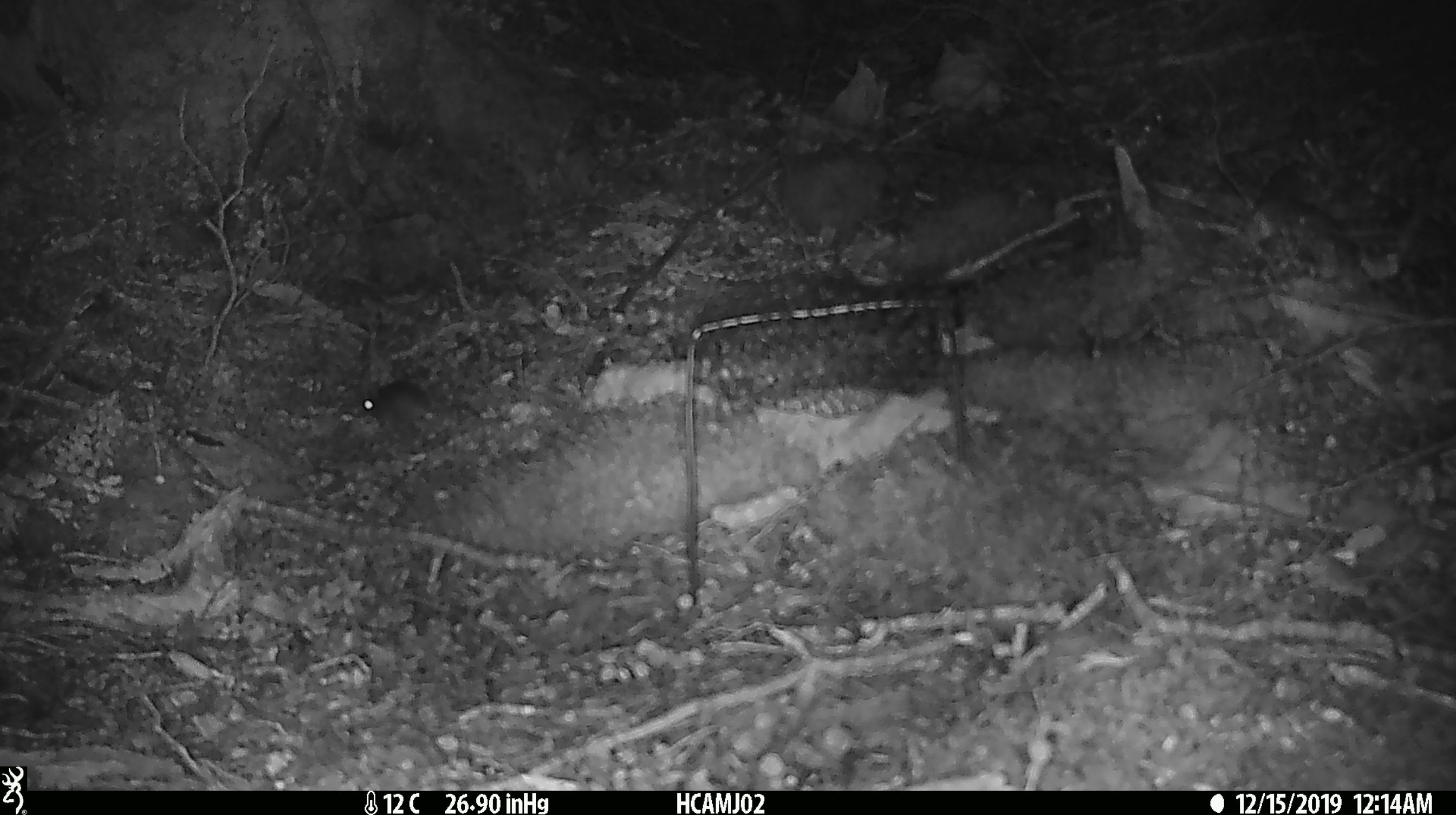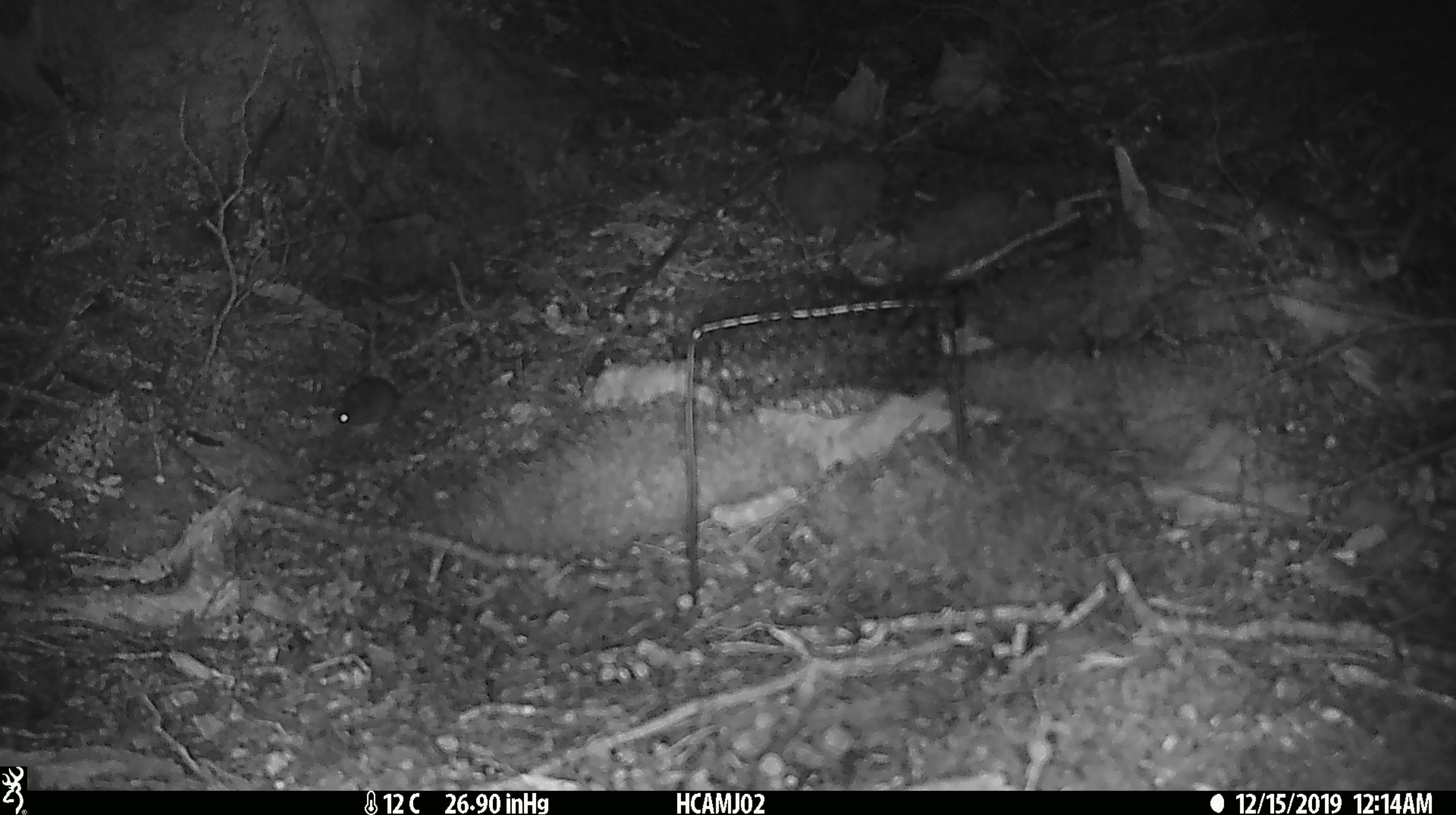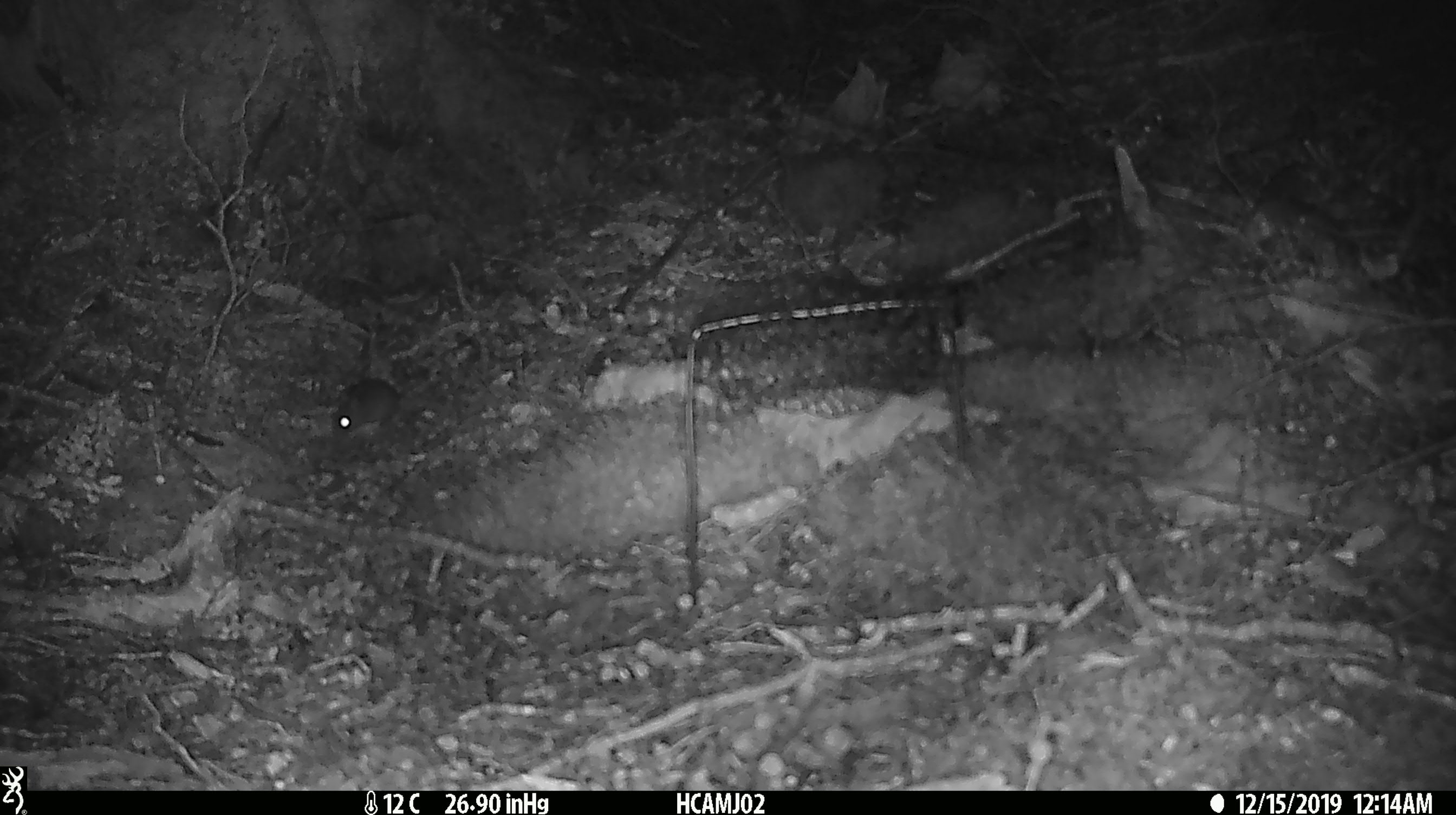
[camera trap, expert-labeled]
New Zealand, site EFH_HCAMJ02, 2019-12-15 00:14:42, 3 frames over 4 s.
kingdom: Animalia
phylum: Chordata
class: Mammalia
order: Rodentia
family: Muridae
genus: Mus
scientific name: Mus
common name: mouse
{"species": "mouse (Mus)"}